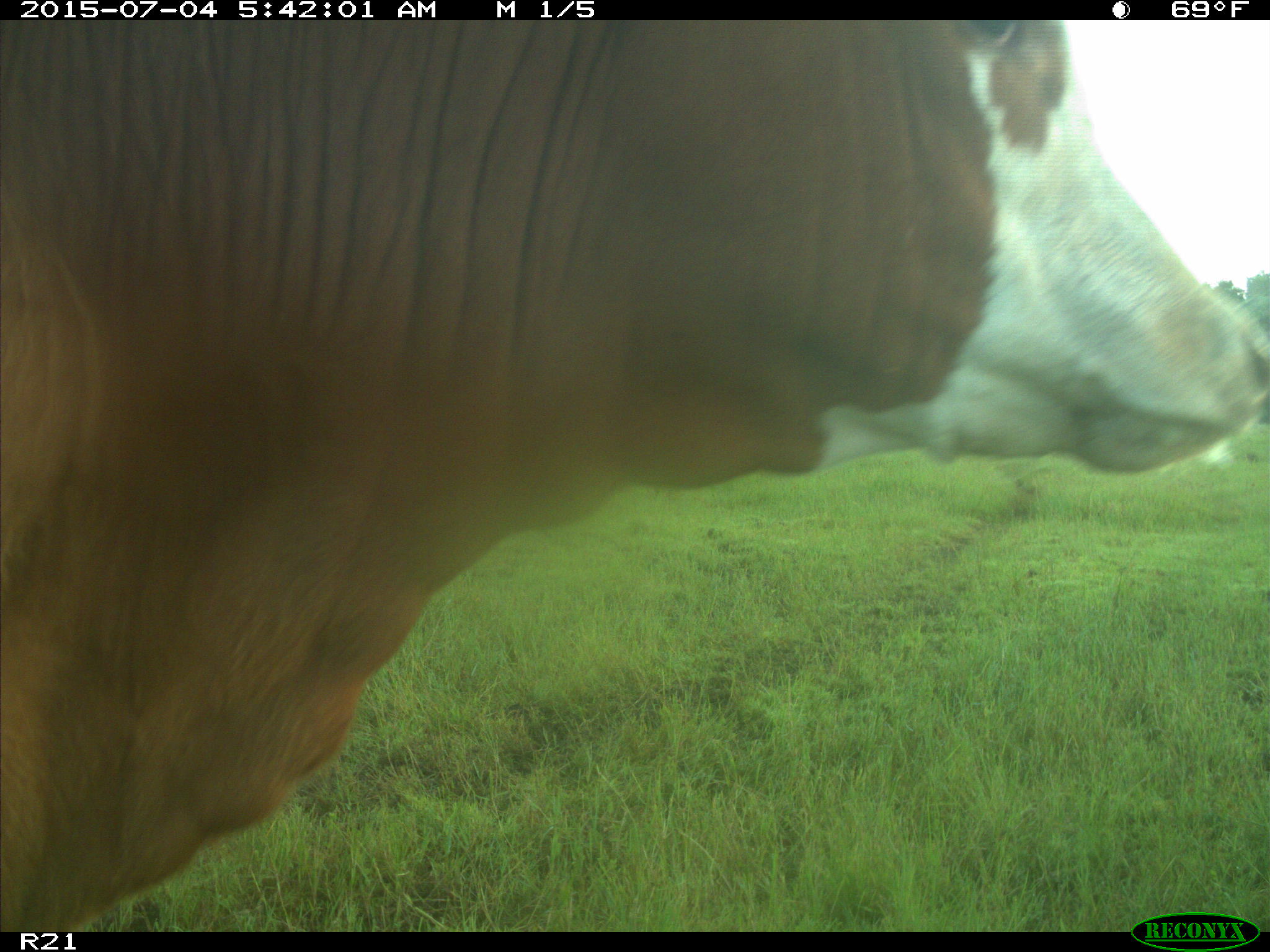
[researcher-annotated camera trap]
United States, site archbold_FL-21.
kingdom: Animalia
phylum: Chordata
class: Mammalia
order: Artiodactyla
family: Bovidae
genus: Bos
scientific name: Bos taurus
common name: domestic cow